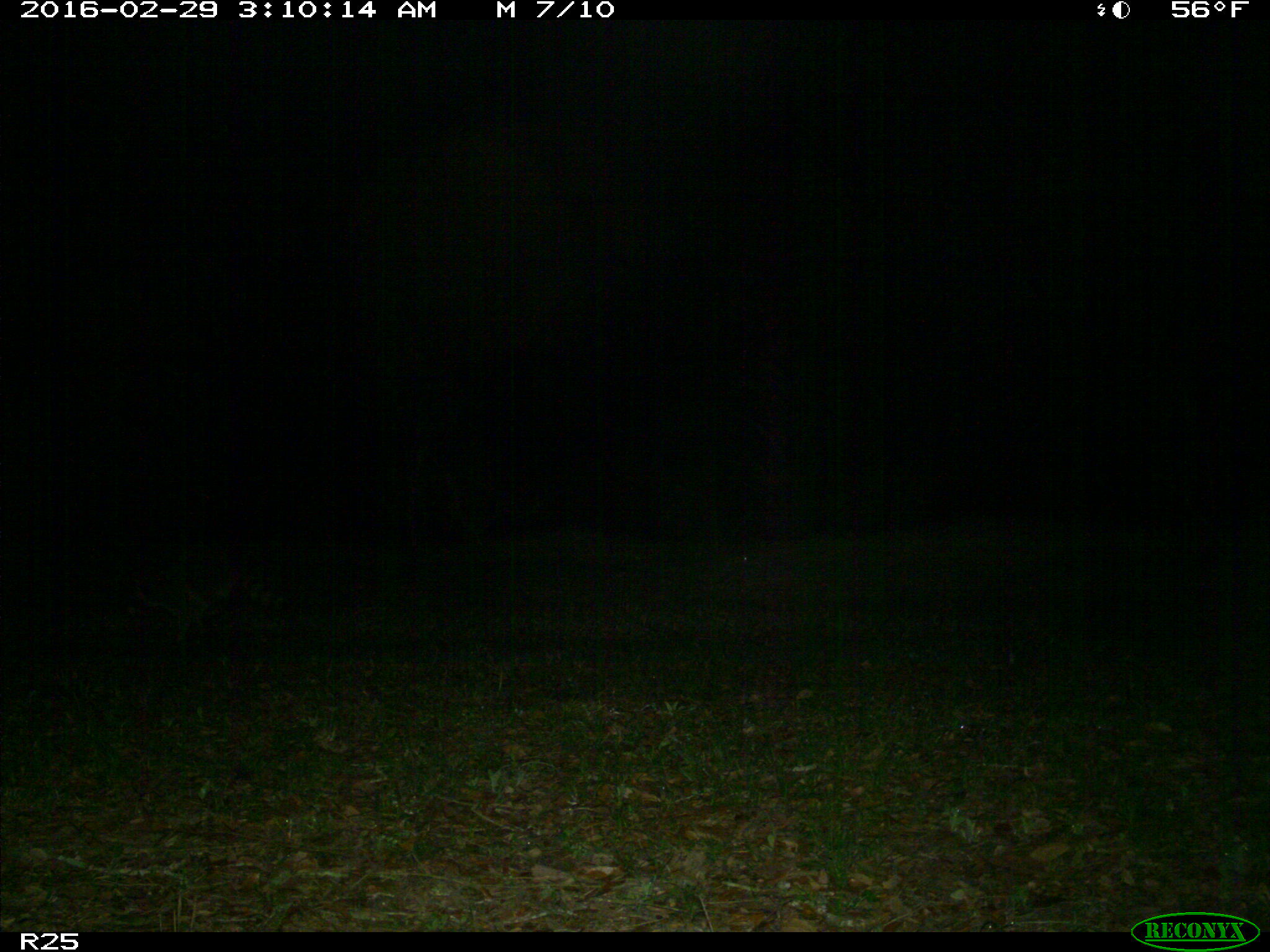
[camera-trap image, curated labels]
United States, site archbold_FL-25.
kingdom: Animalia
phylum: Chordata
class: Mammalia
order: Carnivora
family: Procyonidae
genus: Procyon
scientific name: Procyon lotor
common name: common raccoon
Procyon lotor (common raccoon).